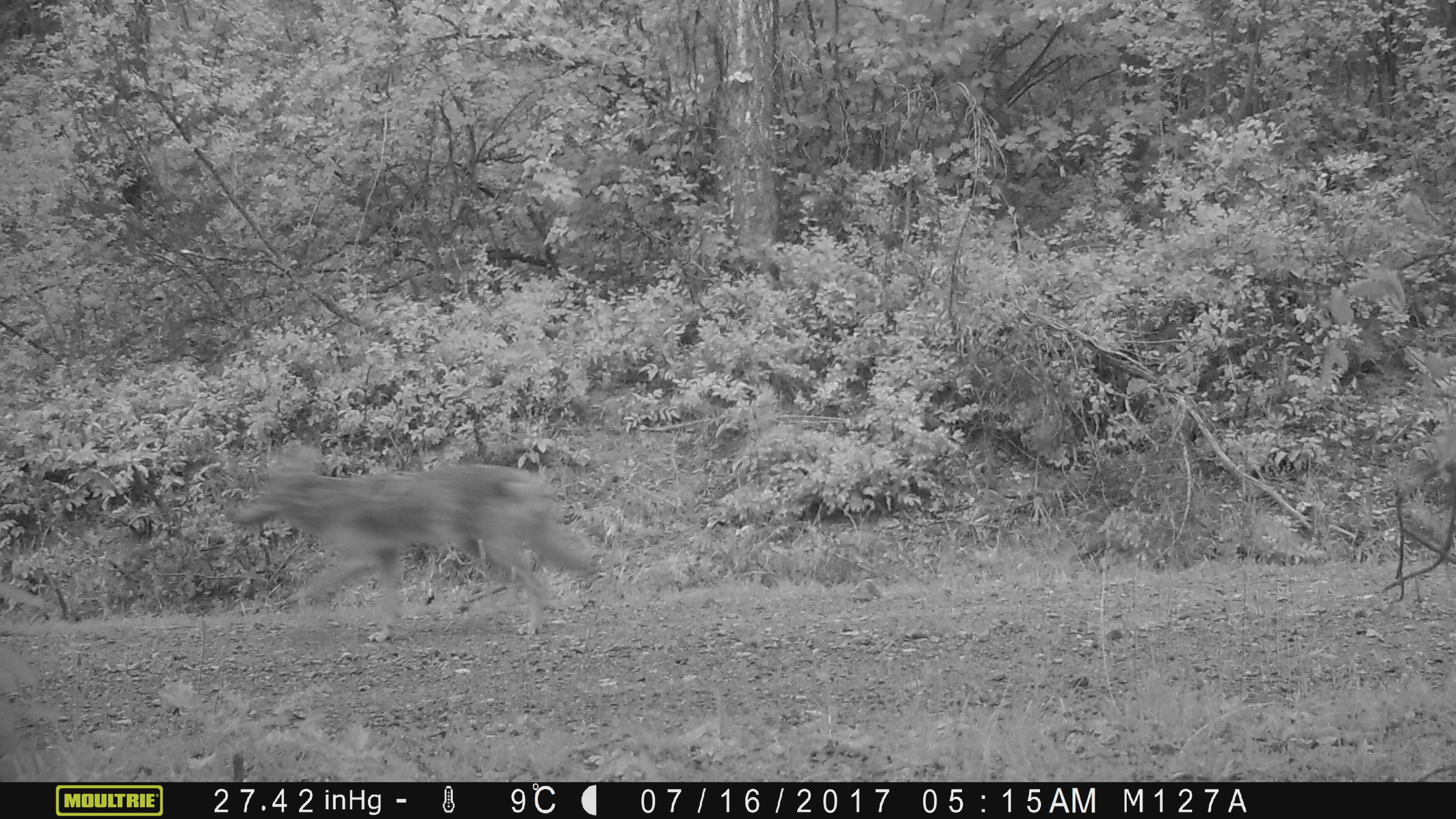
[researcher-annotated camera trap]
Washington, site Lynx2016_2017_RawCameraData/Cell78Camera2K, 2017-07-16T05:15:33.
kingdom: Animalia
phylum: Chordata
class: Mammalia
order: Carnivora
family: Canidae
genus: Canis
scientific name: Canis latrans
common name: coyote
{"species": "Canis latrans (coyote)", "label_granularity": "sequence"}